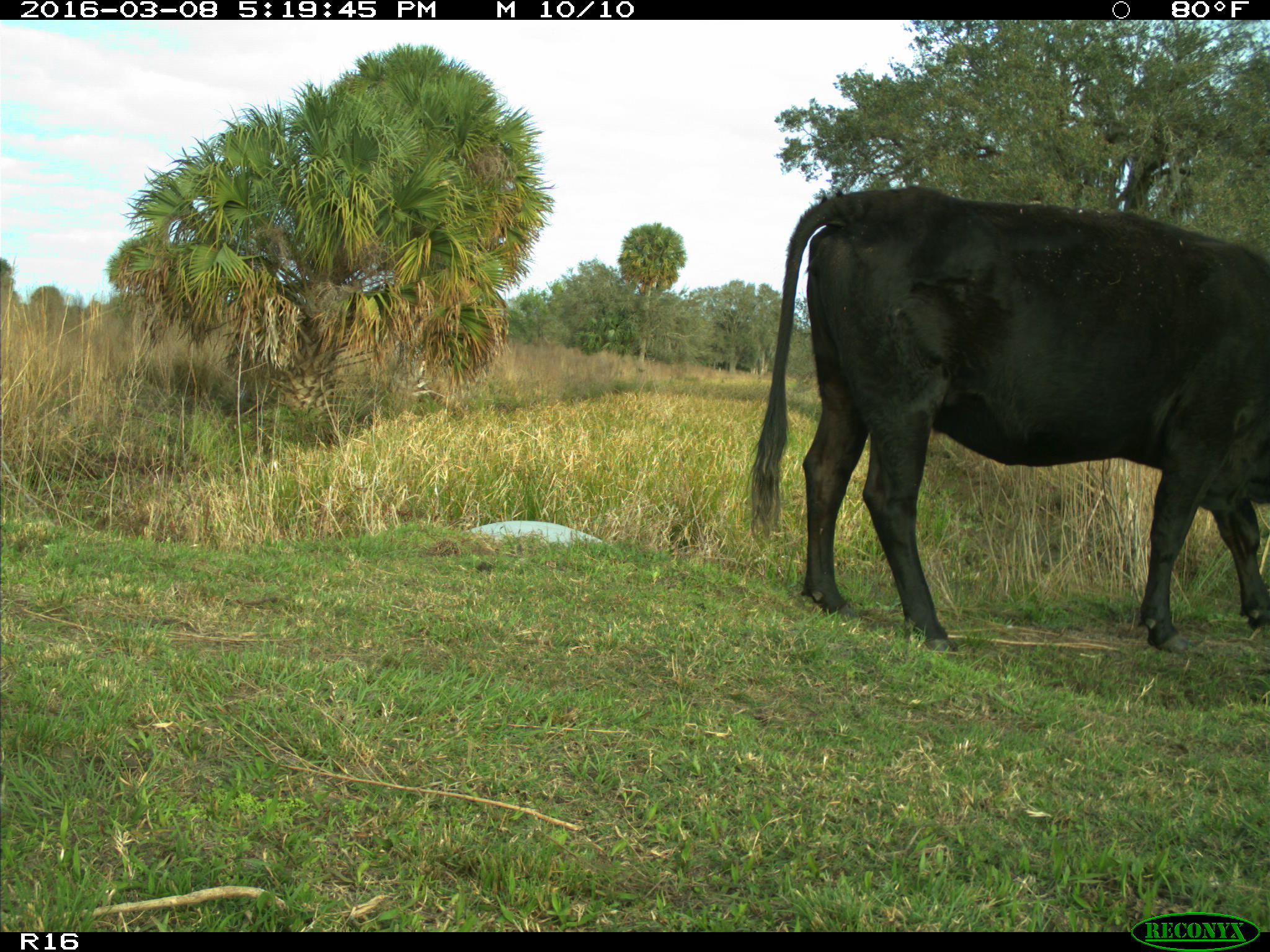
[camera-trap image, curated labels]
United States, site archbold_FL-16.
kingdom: Animalia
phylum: Chordata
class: Mammalia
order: Artiodactyla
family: Bovidae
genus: Bos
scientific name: Bos taurus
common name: domestic cow